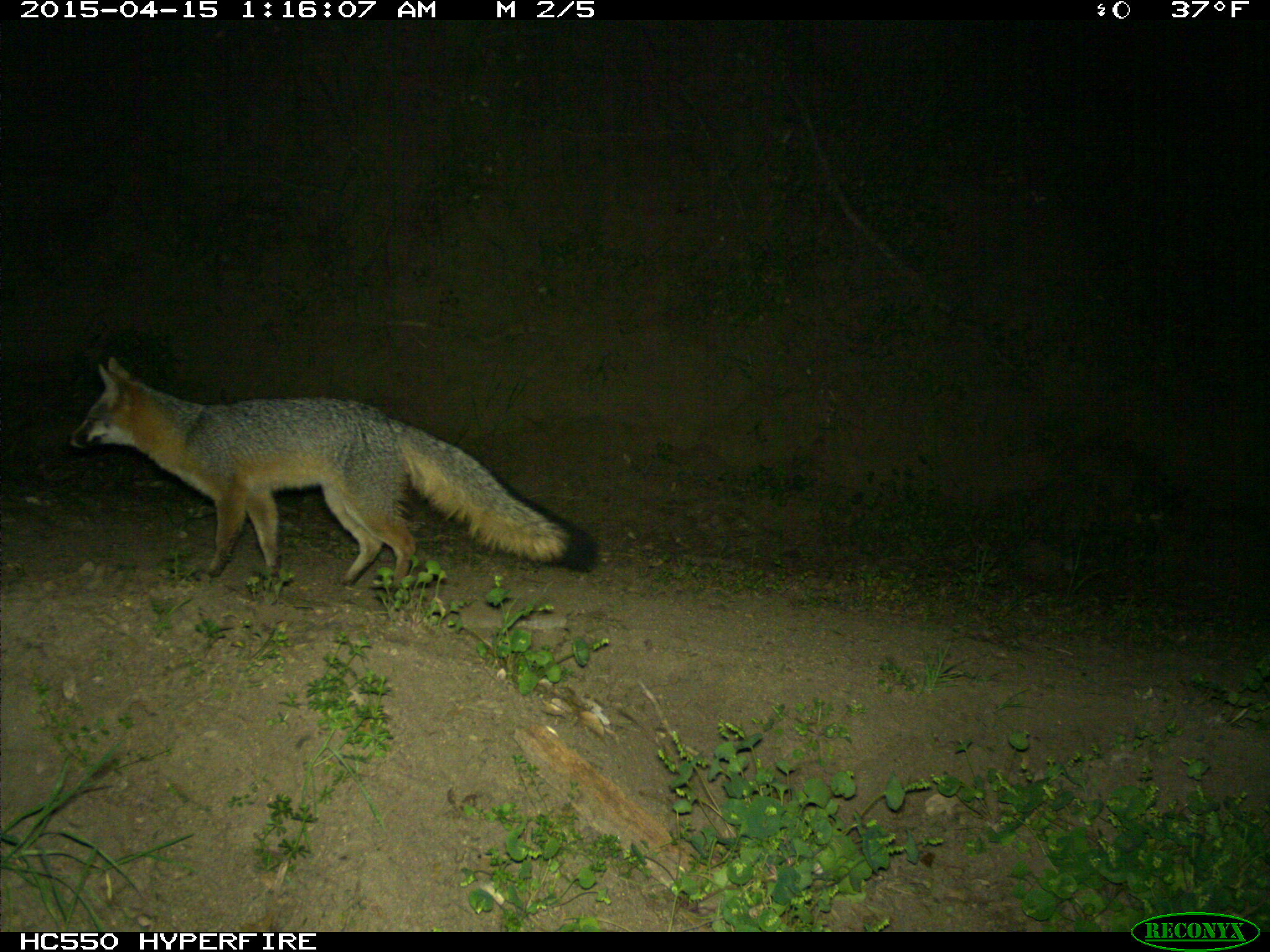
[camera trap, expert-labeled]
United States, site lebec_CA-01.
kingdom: Animalia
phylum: Chordata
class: Mammalia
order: Carnivora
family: Canidae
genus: Urocyon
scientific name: Urocyon cinereoargenteus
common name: gray fox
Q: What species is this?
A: Urocyon cinereoargenteus (gray fox).